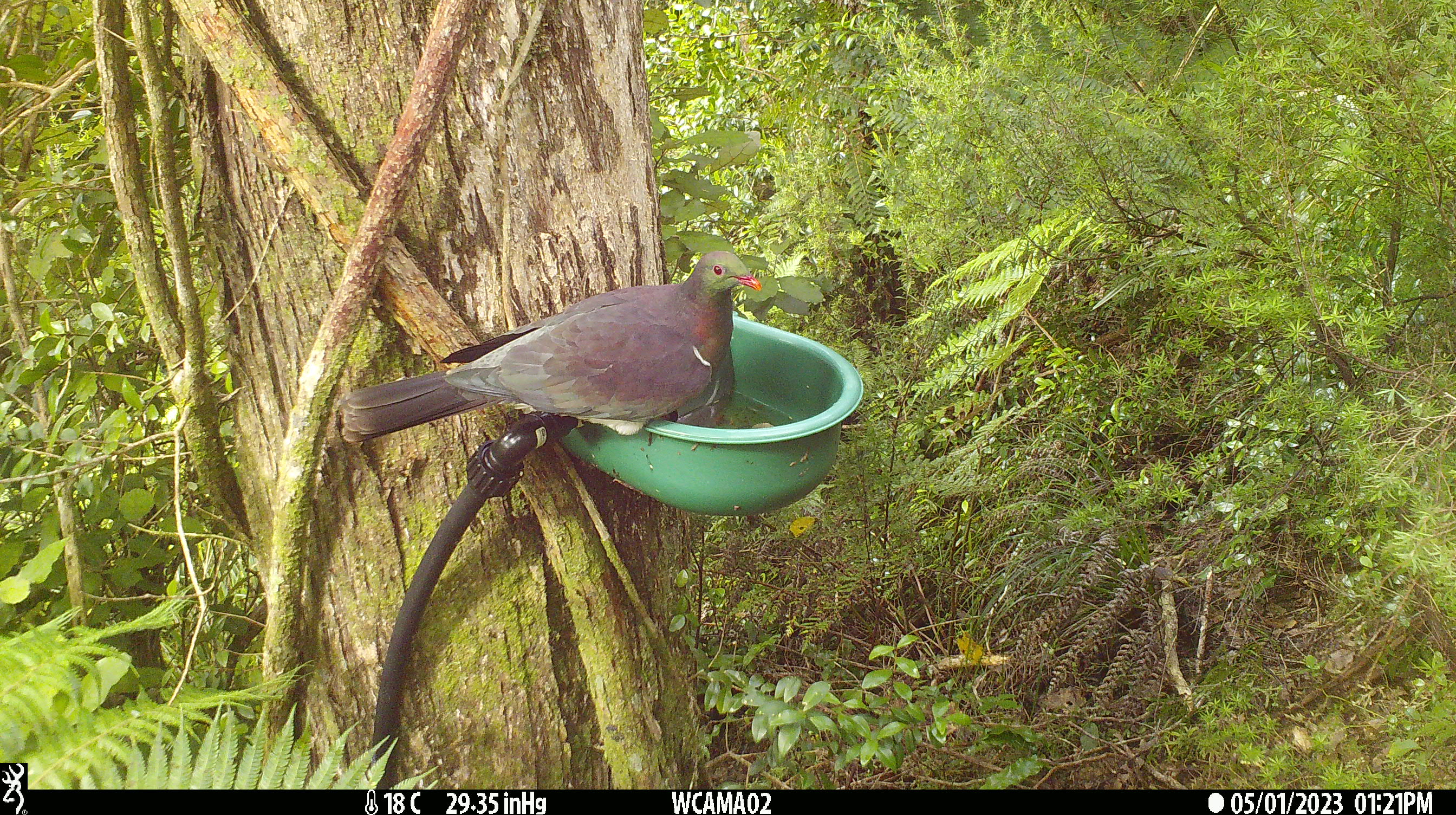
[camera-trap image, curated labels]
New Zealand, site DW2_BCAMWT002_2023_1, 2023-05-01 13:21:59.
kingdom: Animalia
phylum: Chordata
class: Aves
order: Columbiformes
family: Columbidae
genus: Hemiphaga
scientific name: Hemiphaga novaeseelandiae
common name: new zealand pigeon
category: kereru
Kereru (new zealand pigeon) (Hemiphaga novaeseelandiae).